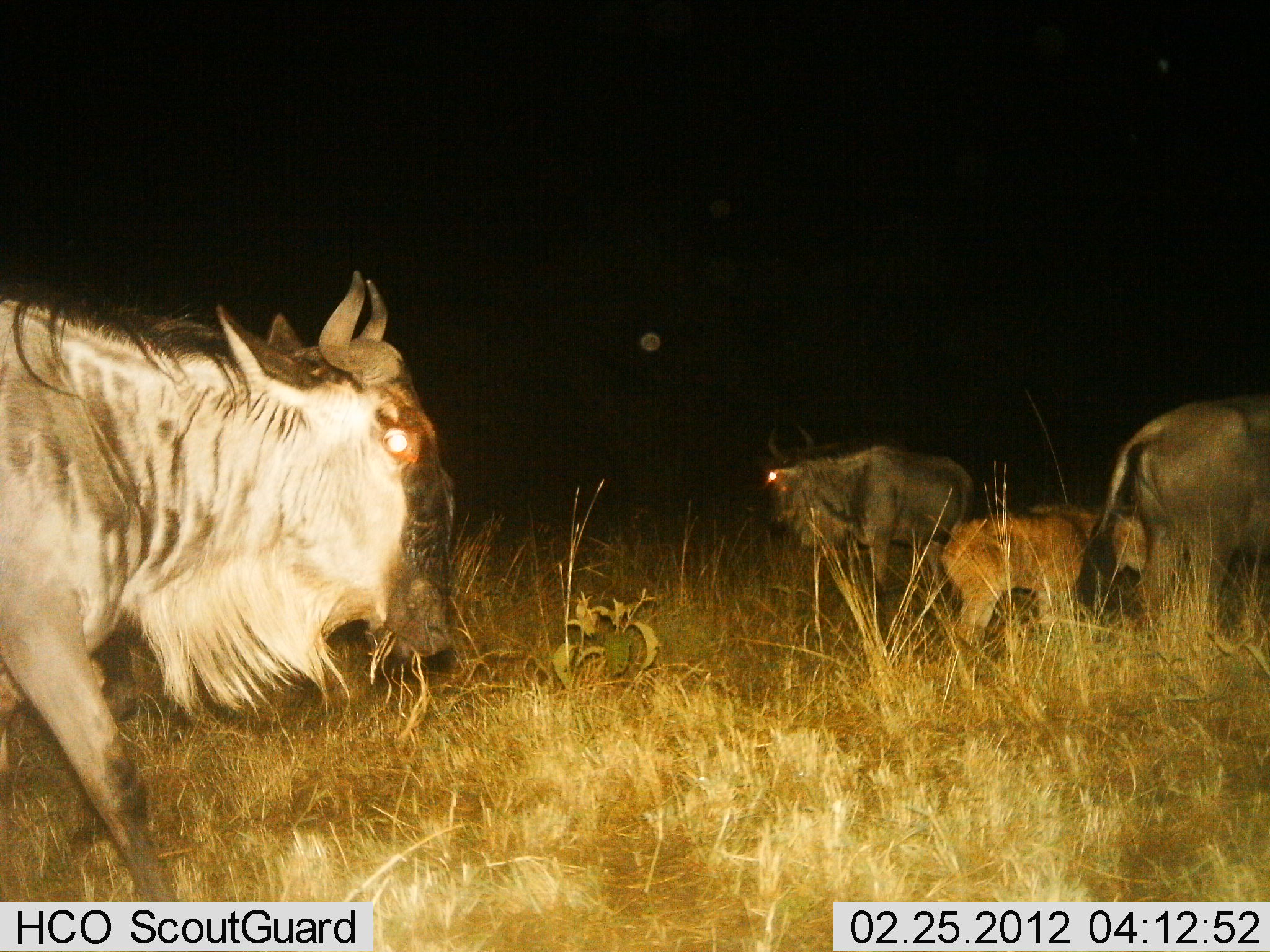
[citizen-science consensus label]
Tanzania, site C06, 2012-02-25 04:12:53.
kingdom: Animalia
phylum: Chordata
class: Mammalia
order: Artiodactyla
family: Bovidae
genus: Connochaetes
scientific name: Connochaetes taurinus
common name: blue wildebeest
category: wildebeest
Wildebeest (blue wildebeest) (Connochaetes taurinus), count 4. Behavior (volunteer vote fractions): standing 85%, resting 7%, moving 33%, interacting 4%. Young present (vote fraction): 78%. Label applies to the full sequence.